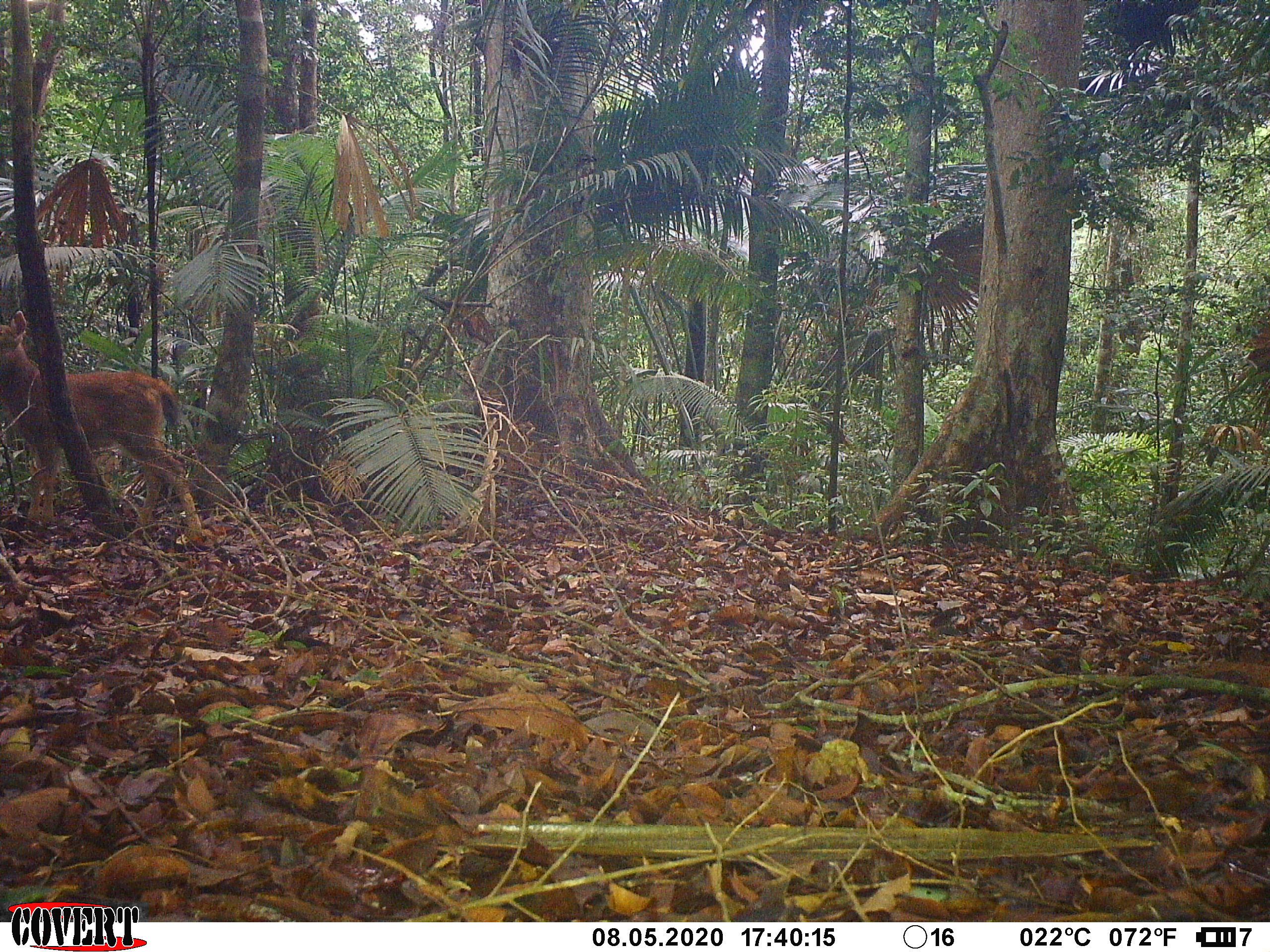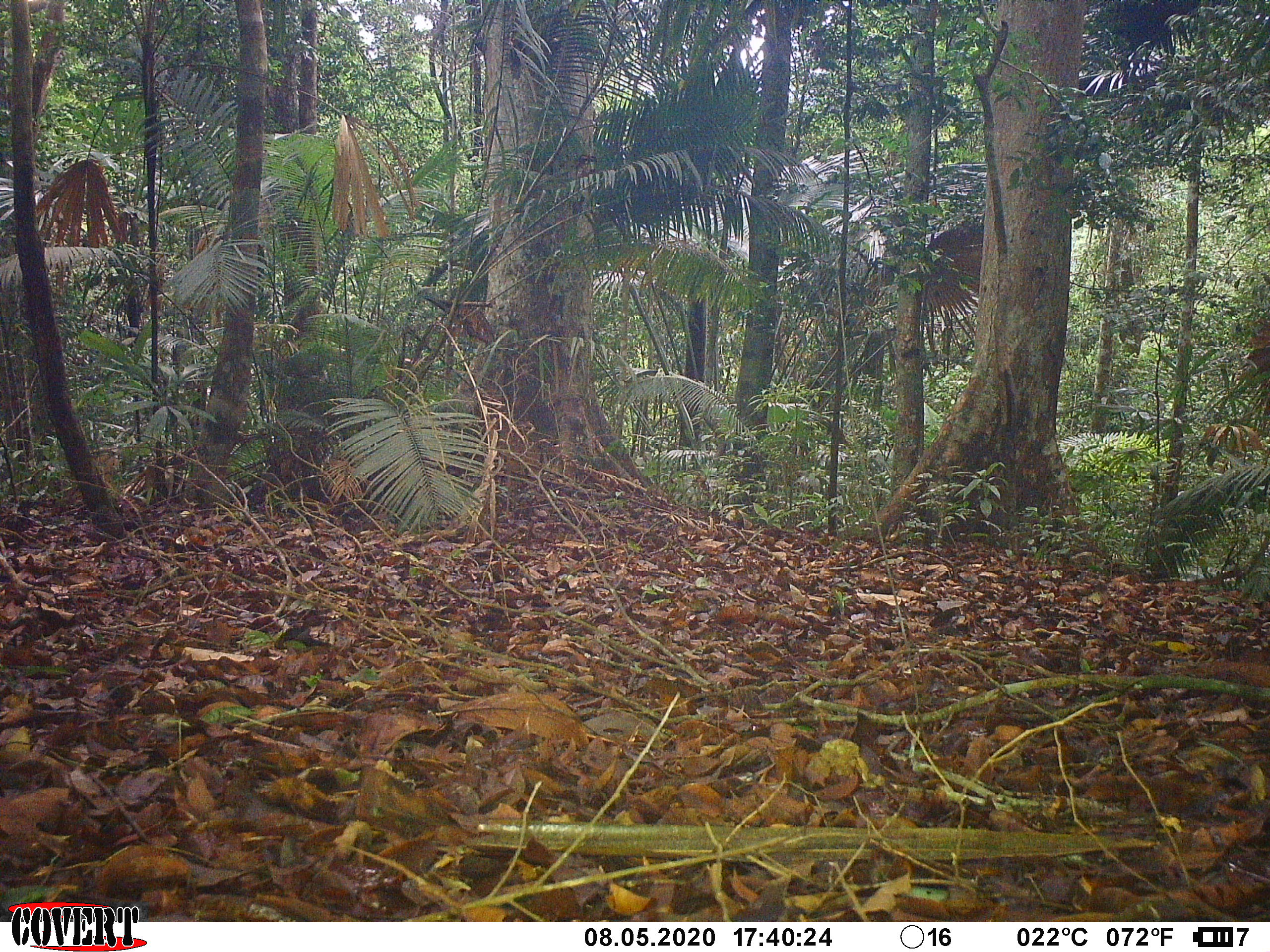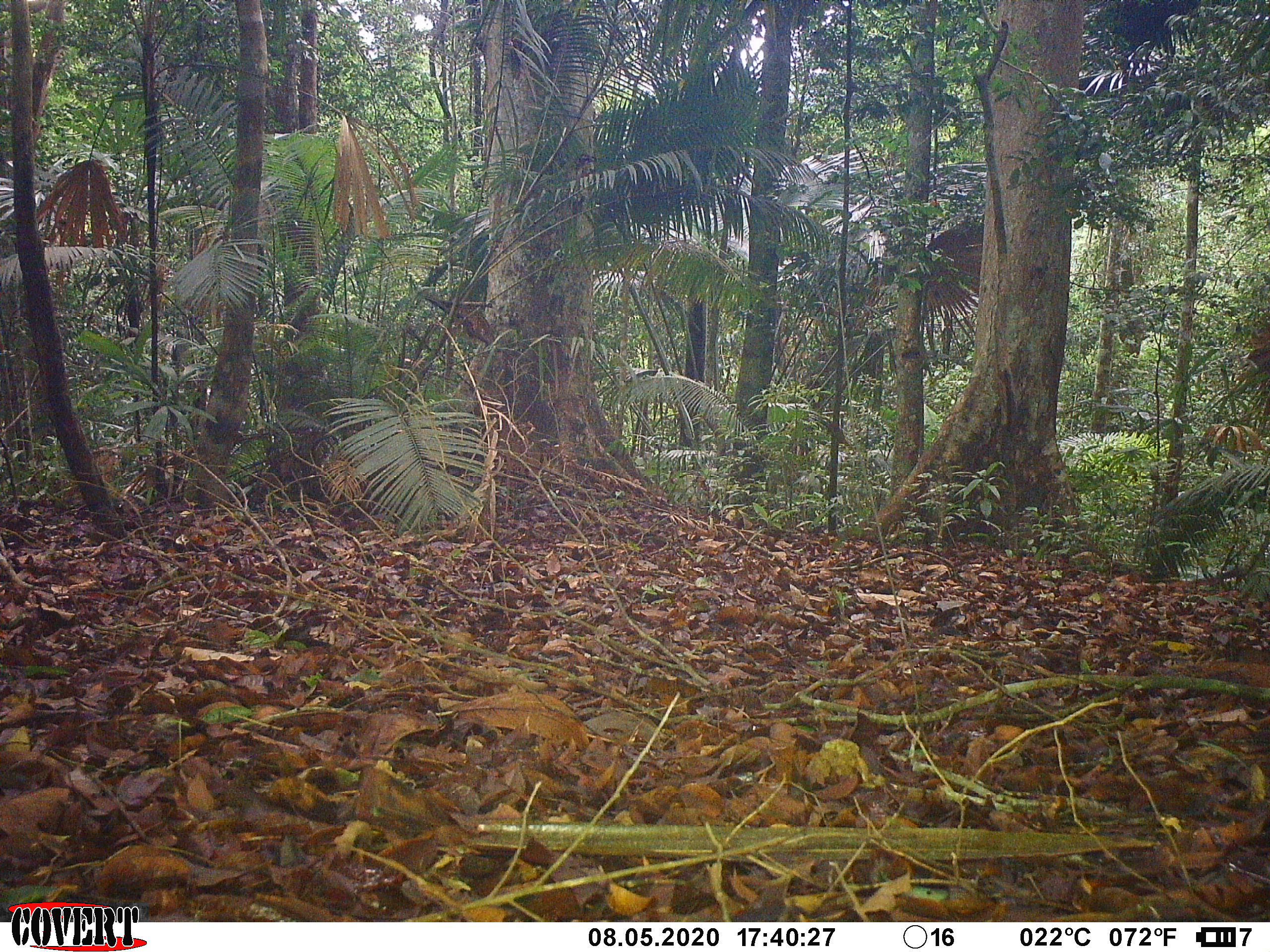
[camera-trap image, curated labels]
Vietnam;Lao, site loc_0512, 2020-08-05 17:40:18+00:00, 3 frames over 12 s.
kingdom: Animalia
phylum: Chordata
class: Mammalia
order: Artiodactyla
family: Cervidae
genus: Rusa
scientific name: Rusa unicolor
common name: sambar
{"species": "sambar (Rusa unicolor)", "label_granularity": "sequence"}